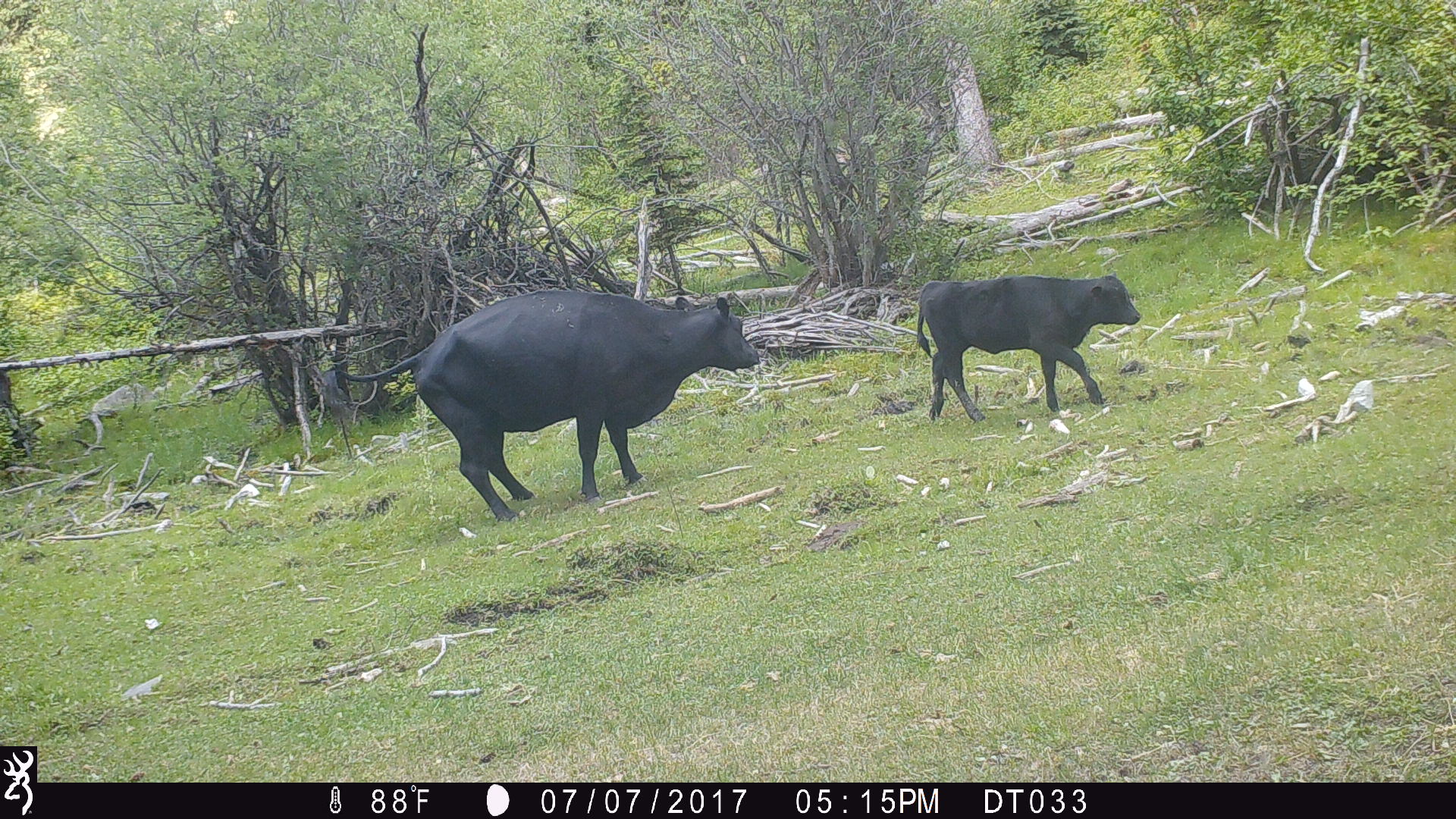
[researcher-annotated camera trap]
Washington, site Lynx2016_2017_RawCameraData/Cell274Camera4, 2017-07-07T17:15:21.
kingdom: Animalia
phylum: Chordata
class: Mammalia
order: Artiodactyla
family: Bovidae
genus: Bos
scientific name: Bos taurus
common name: domestic cattle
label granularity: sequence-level